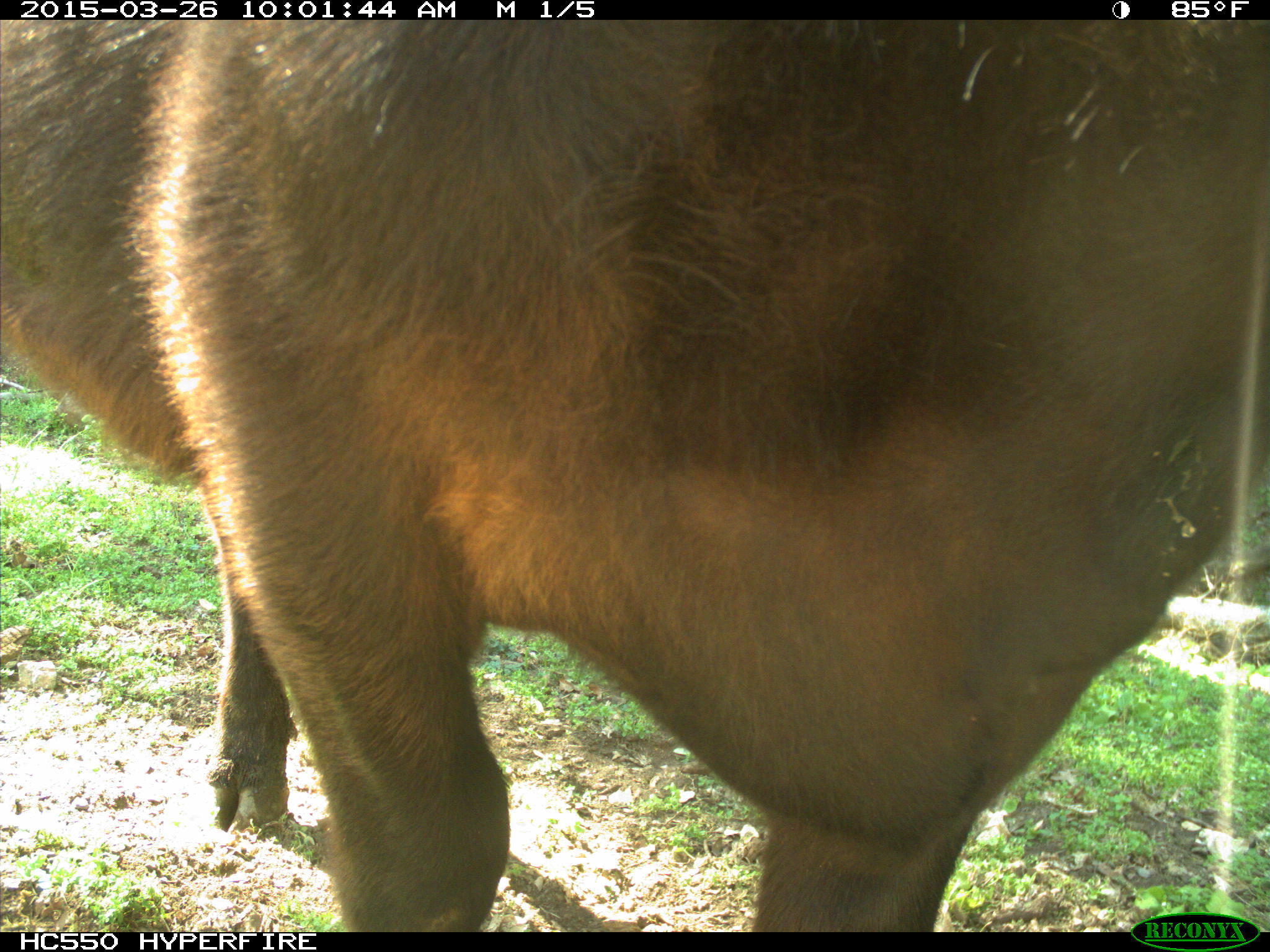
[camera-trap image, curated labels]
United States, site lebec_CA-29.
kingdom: Animalia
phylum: Chordata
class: Mammalia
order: Artiodactyla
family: Bovidae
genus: Bos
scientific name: Bos taurus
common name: domestic cow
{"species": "Bos taurus (domestic cow)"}